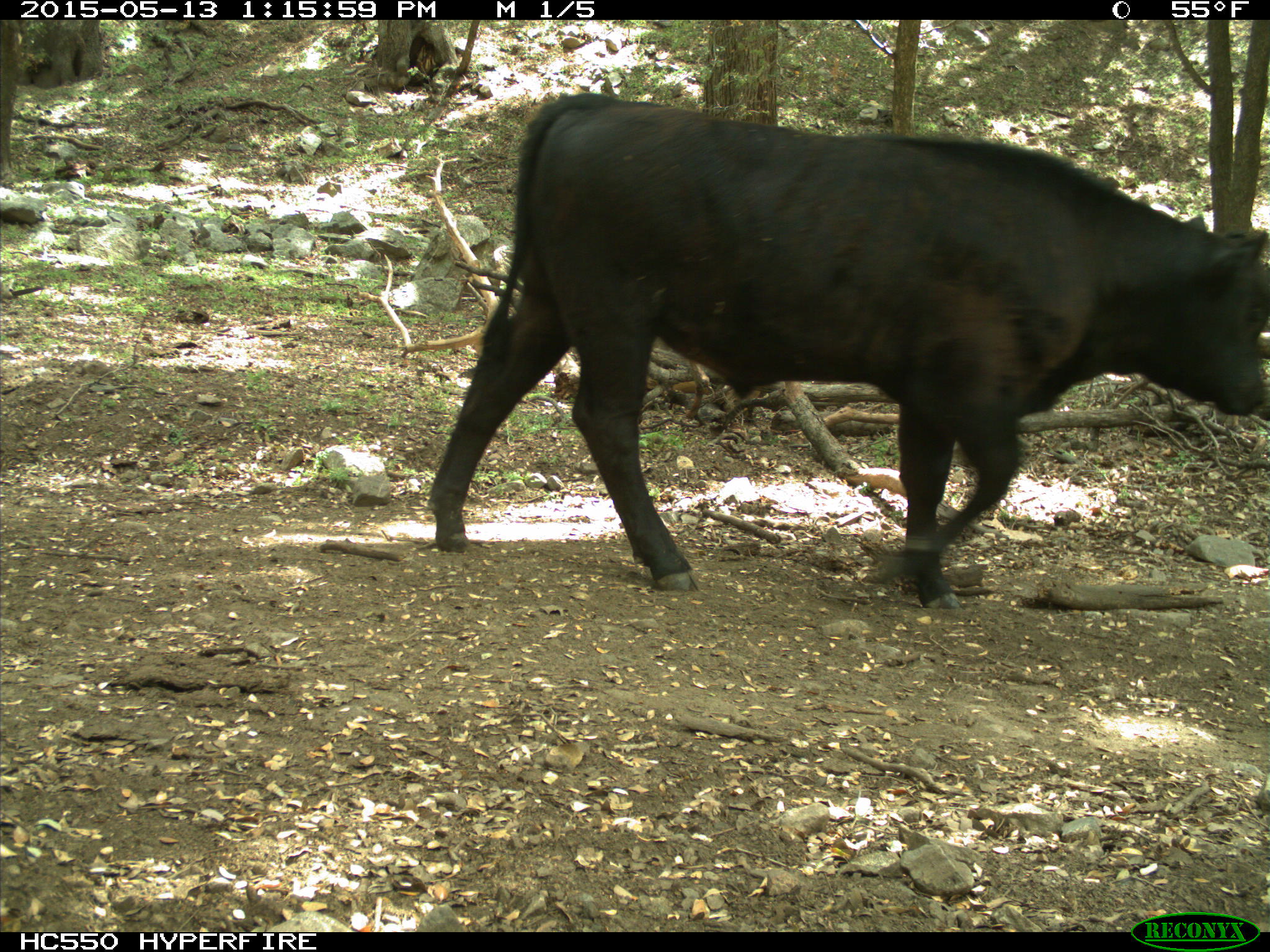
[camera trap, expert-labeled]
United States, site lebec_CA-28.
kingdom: Animalia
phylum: Chordata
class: Mammalia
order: Artiodactyla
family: Bovidae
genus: Bos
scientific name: Bos taurus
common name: domestic cow